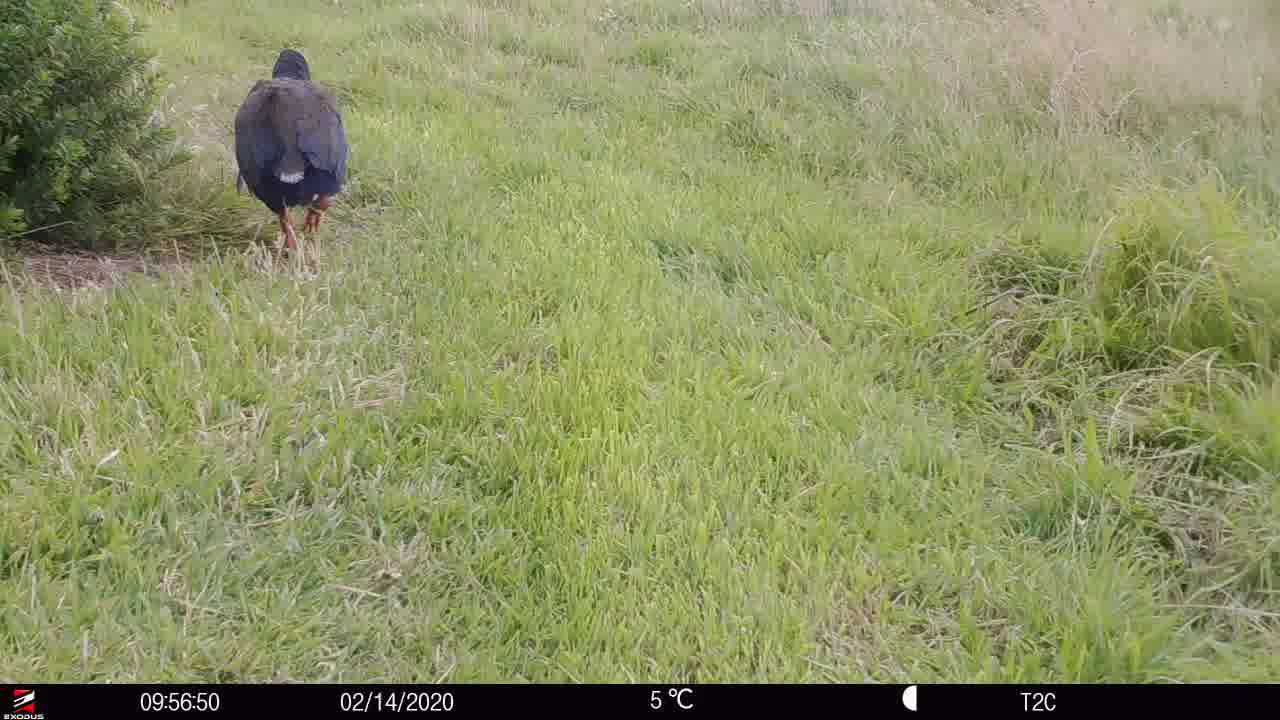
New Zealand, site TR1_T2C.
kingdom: Animalia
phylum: Chordata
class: Aves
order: Gruiformes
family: Rallidae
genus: Porphyrio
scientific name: Porphyrio mantelli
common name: takahe